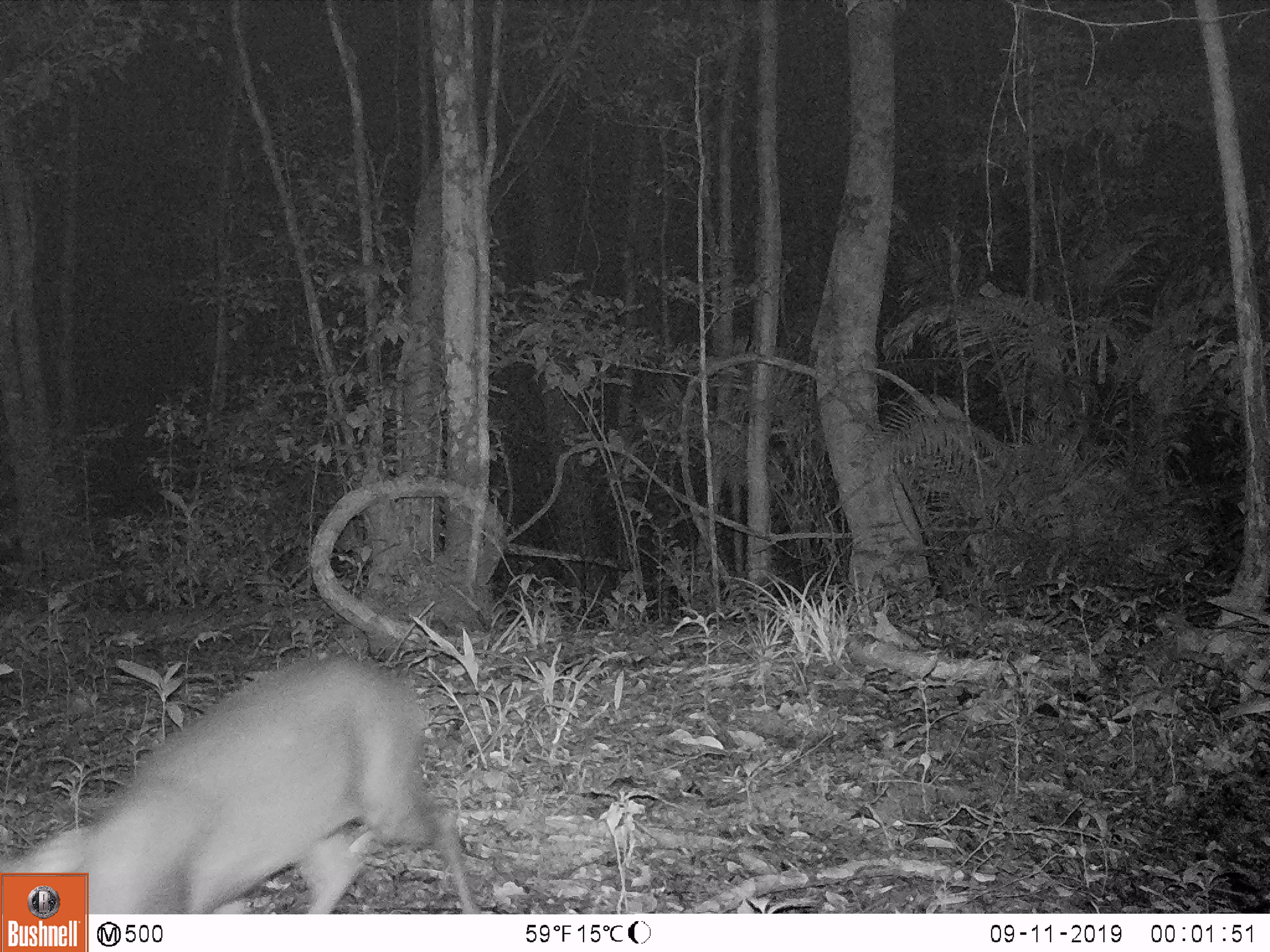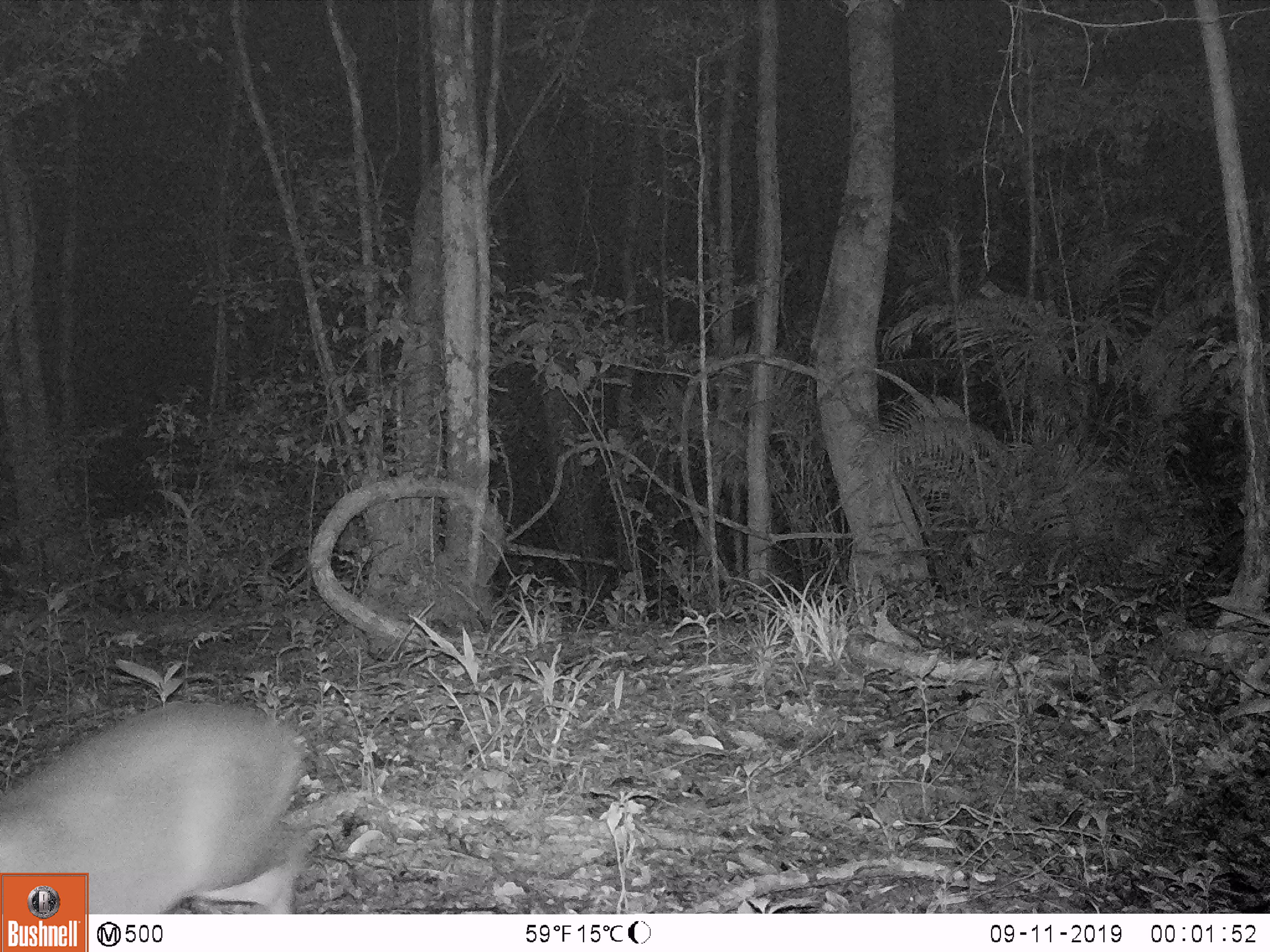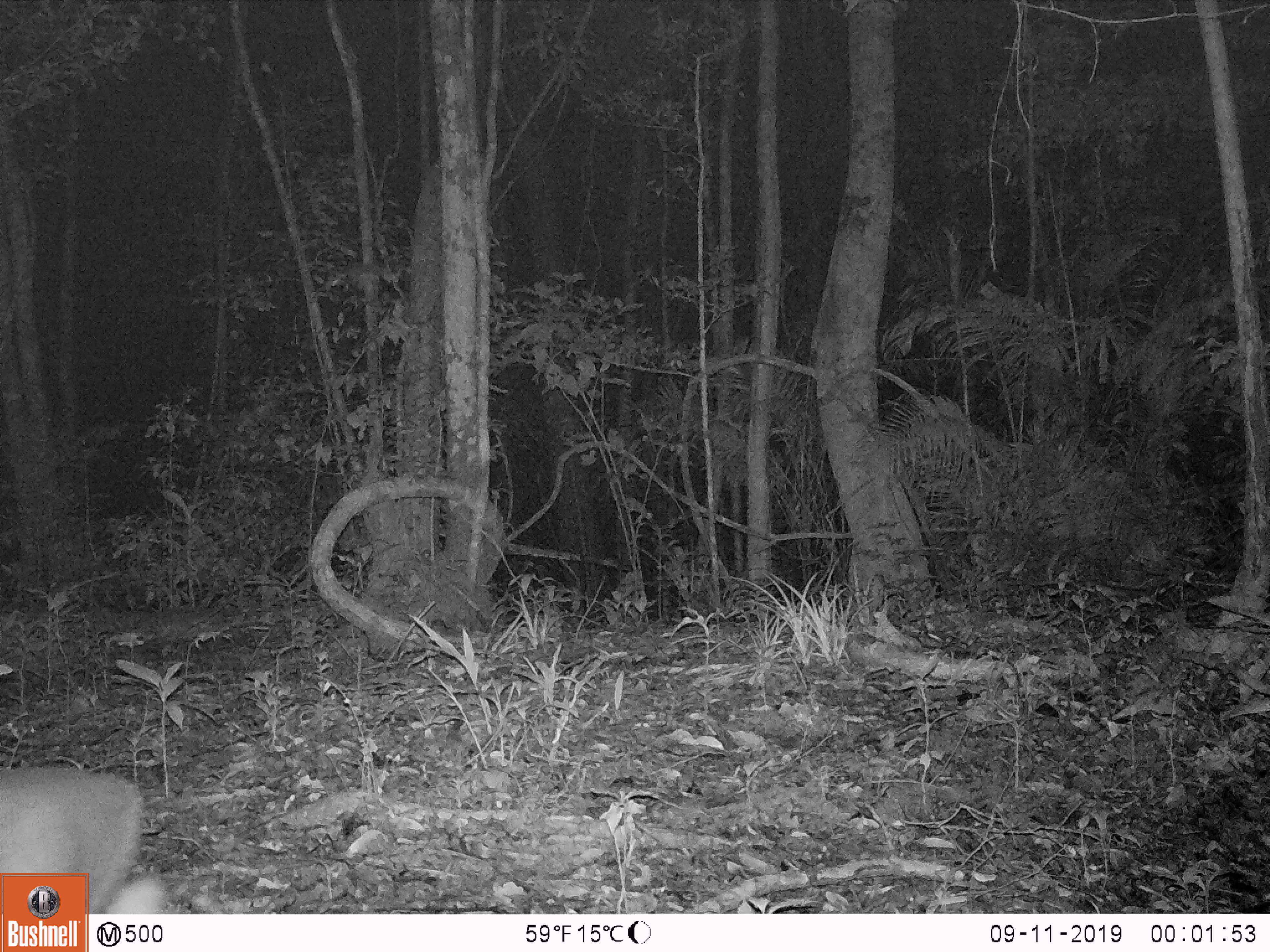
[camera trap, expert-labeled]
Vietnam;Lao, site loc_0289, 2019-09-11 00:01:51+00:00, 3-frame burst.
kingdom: Animalia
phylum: Chordata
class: Mammalia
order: Artiodactyla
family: Cervidae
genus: Muntiacus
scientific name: Muntiacus rooseveltorum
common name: roosevelt's muntjac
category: roosevelts muntjac group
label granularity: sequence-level